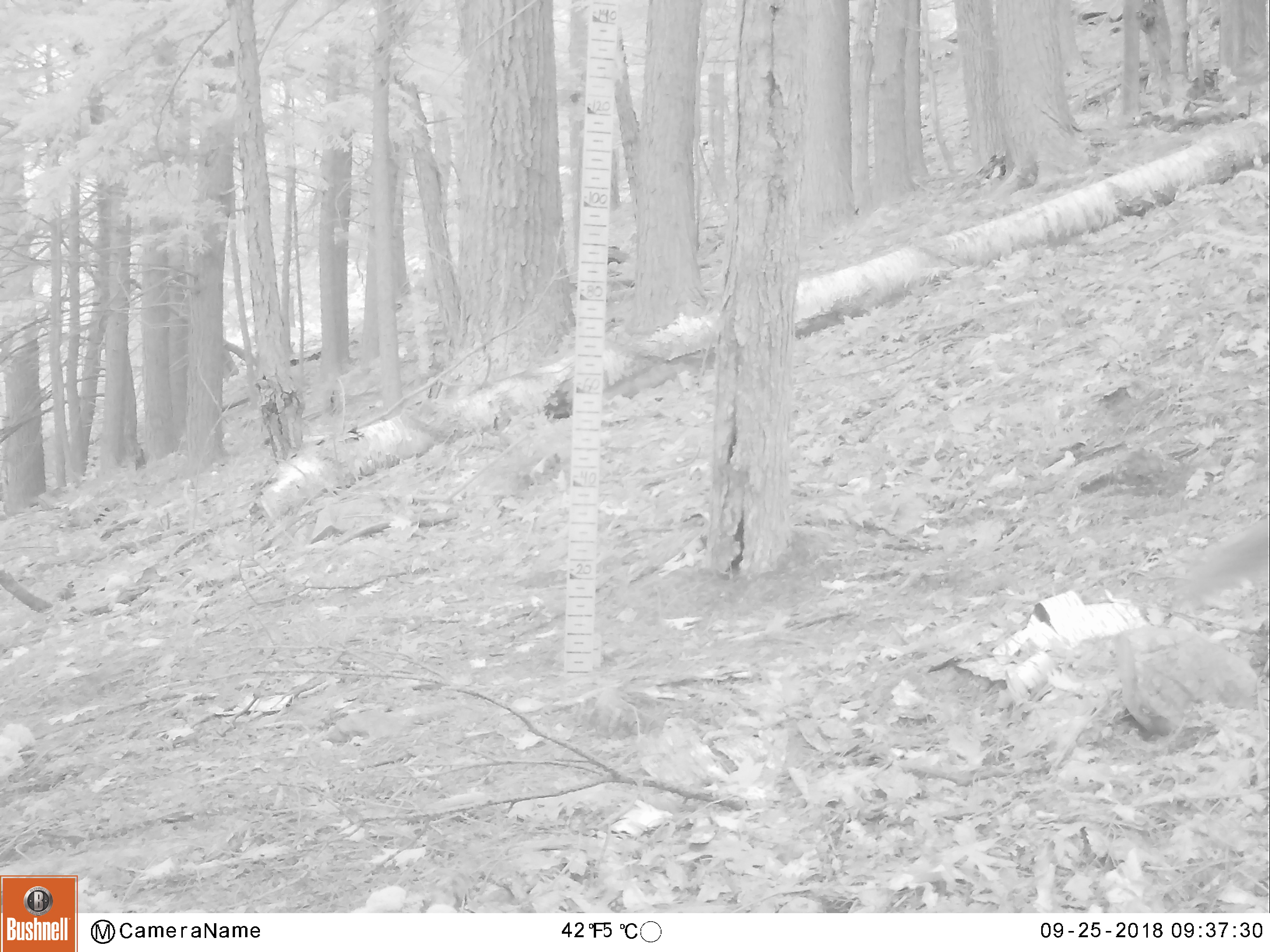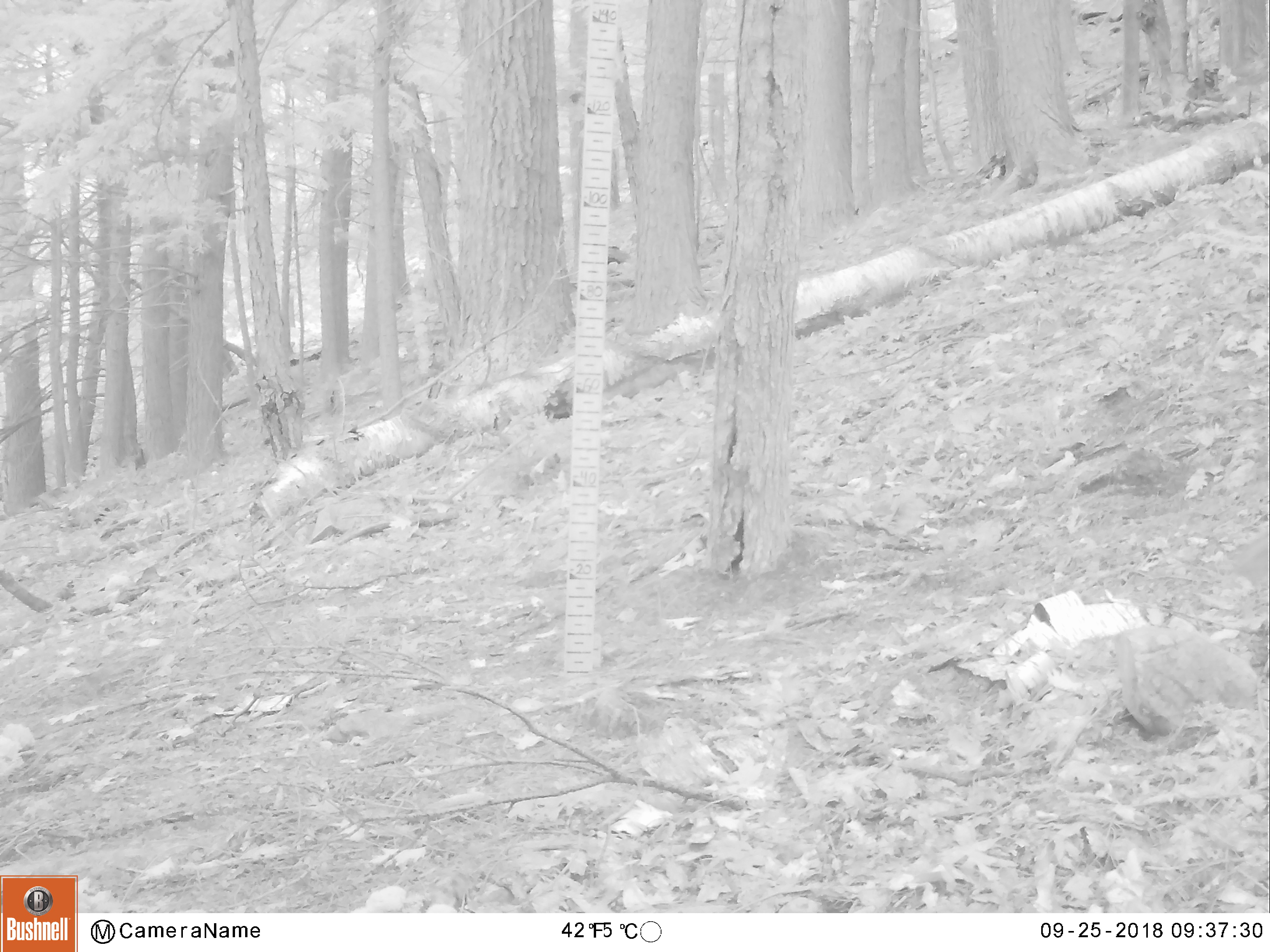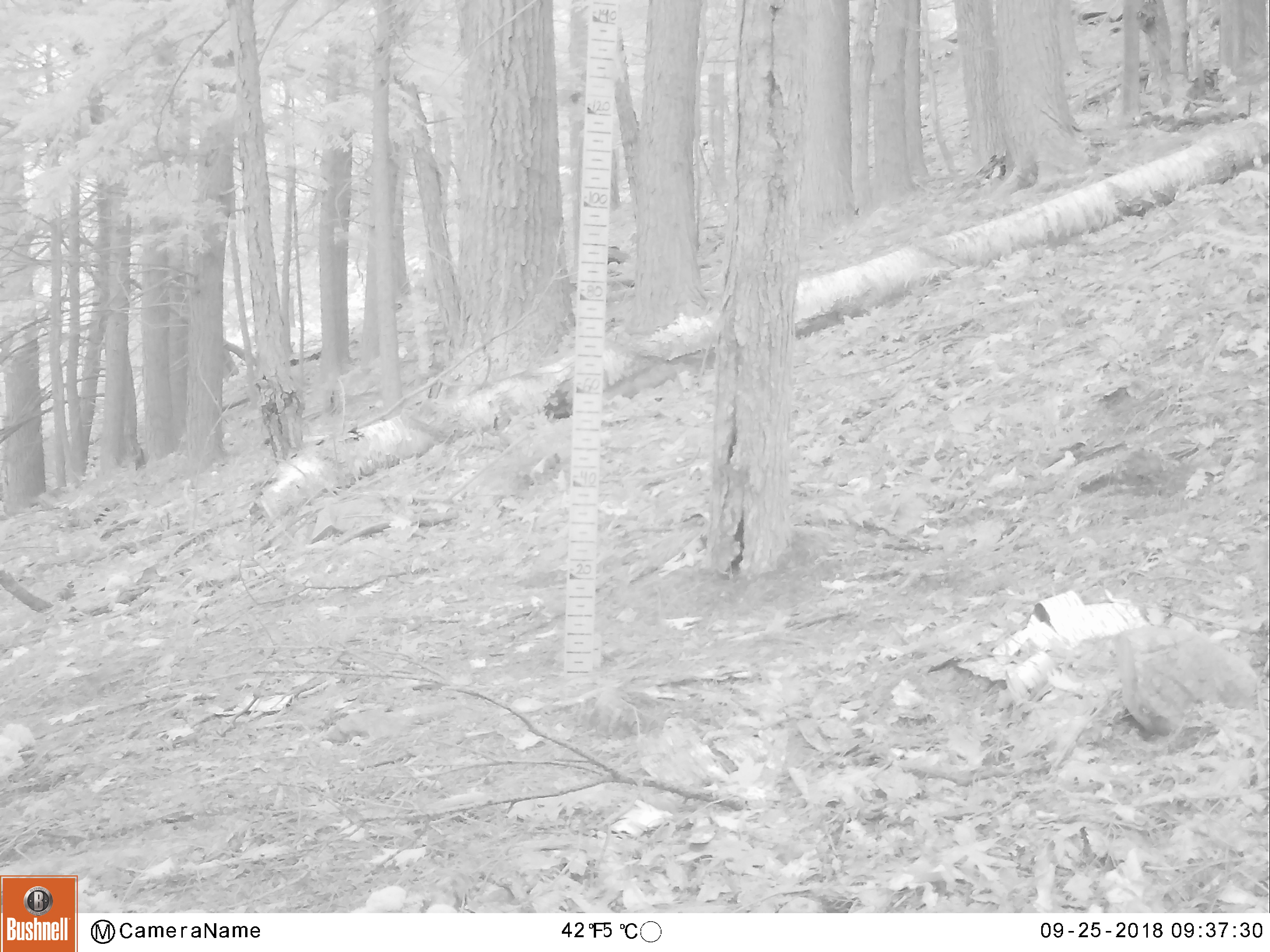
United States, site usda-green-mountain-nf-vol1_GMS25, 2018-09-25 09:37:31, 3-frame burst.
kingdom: Animalia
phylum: Chordata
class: Mammalia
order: Rodentia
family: Sciuridae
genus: Sciurus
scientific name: Sciurus carolinensis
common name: gray squirrel